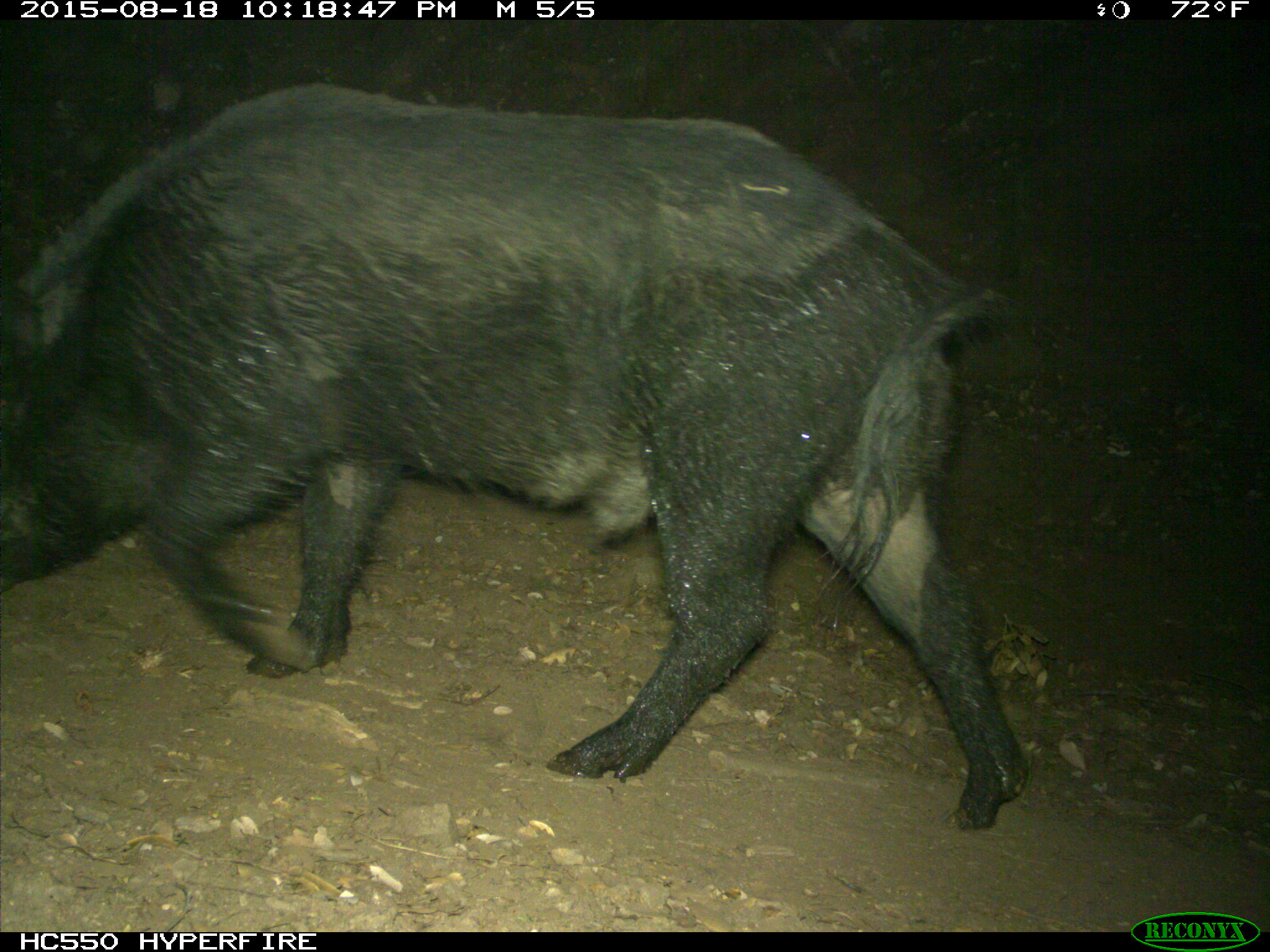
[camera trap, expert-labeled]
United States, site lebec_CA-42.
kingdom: Animalia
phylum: Chordata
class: Mammalia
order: Artiodactyla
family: Suidae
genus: Sus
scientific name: Sus scrofa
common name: wild boar